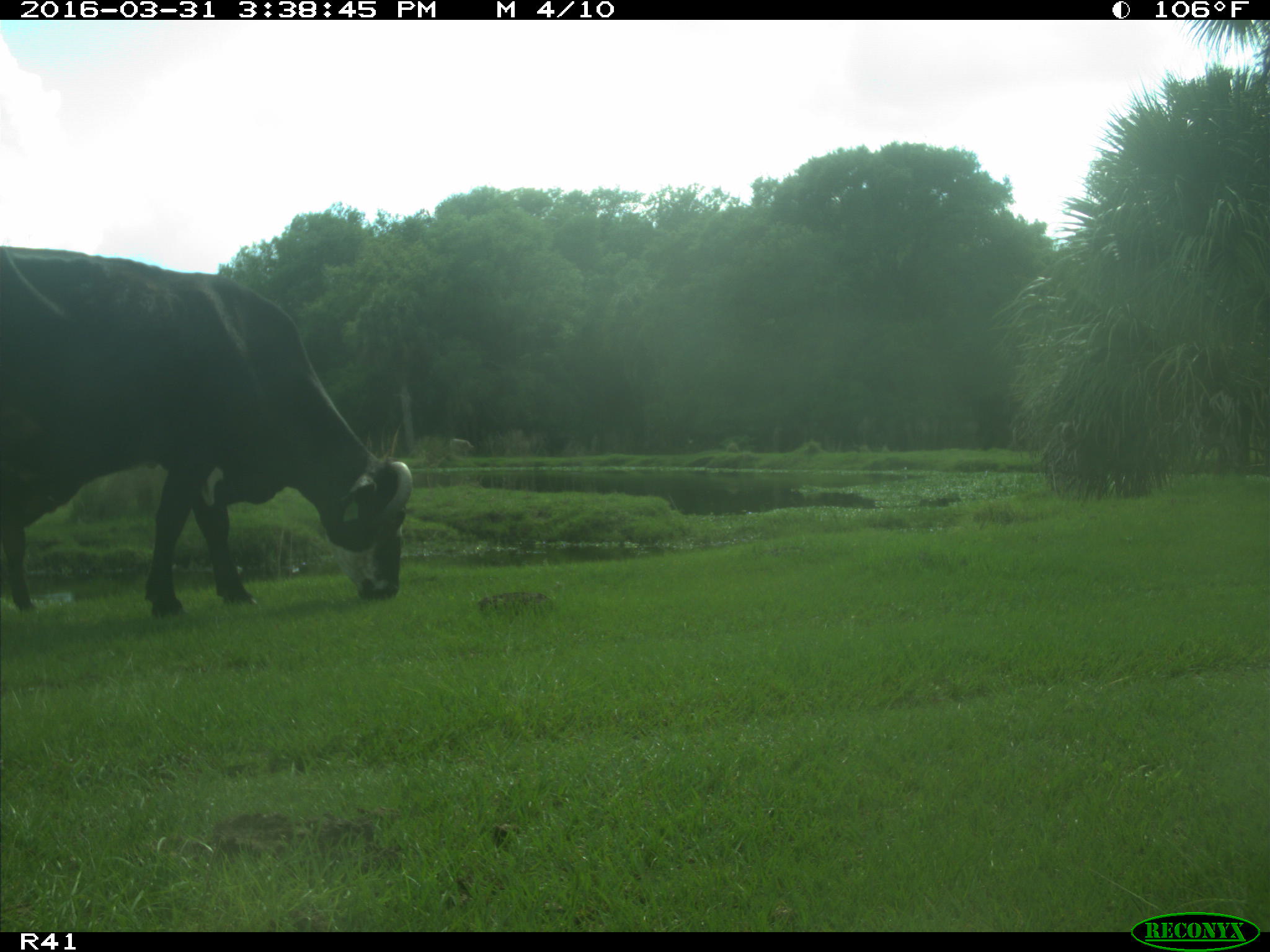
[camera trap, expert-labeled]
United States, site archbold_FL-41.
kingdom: Animalia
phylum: Chordata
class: Mammalia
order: Artiodactyla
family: Bovidae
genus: Bos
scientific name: Bos taurus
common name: domestic cow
Bos taurus (domestic cow).